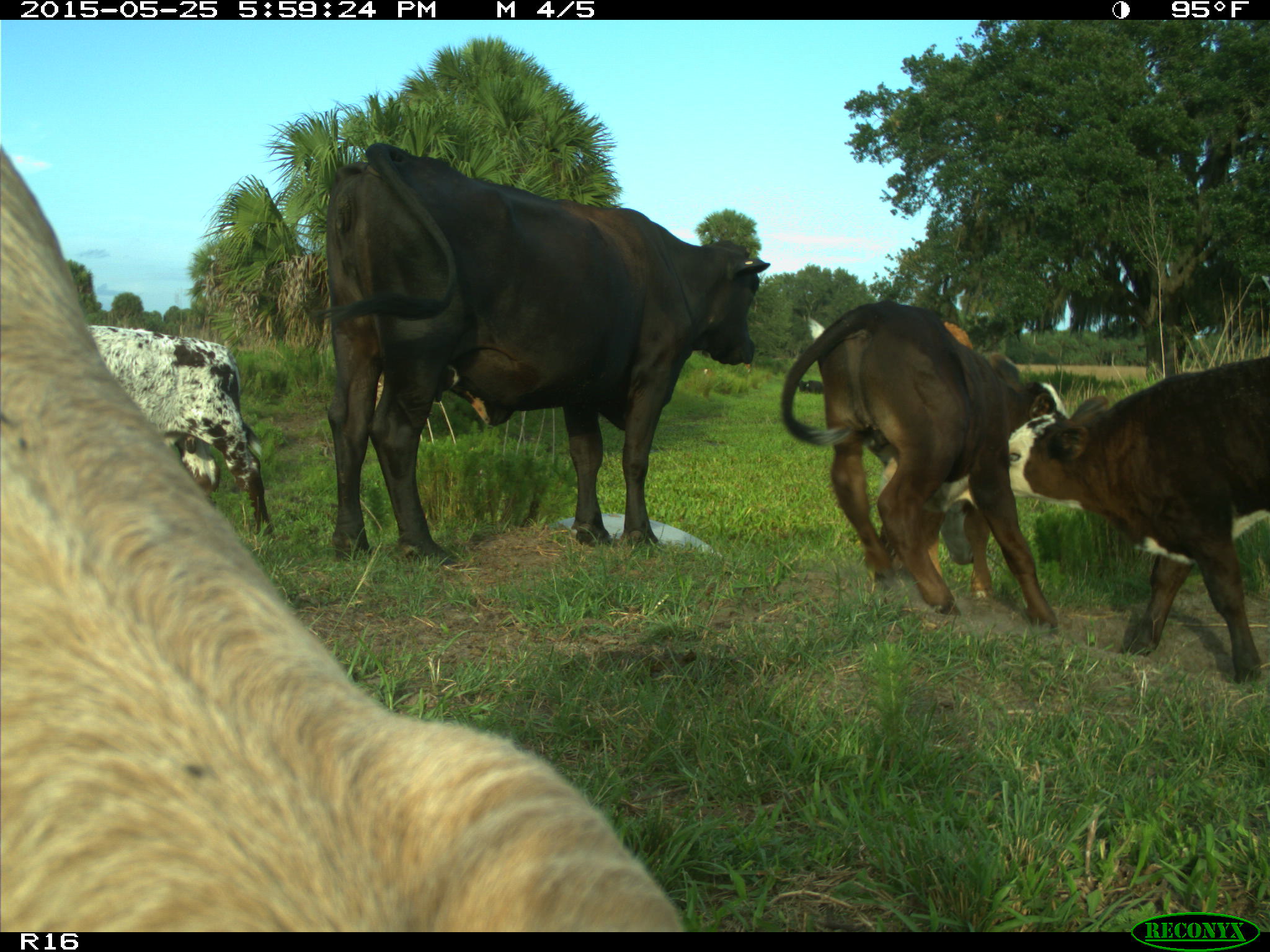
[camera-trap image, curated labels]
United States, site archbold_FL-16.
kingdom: Animalia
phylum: Chordata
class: Mammalia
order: Artiodactyla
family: Bovidae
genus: Bos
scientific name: Bos taurus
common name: domestic cow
Bos taurus (domestic cow).